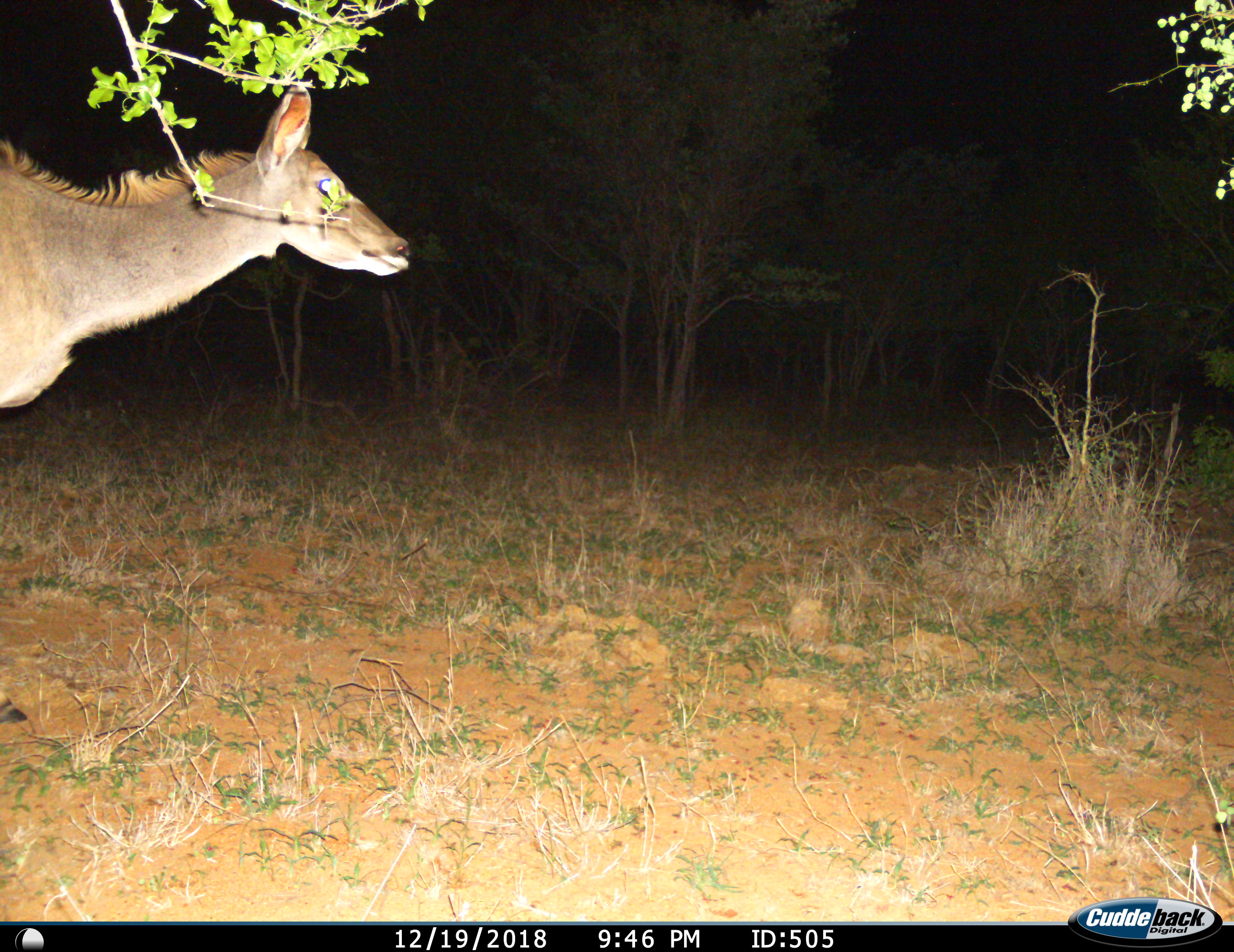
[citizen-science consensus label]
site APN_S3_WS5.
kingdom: Animalia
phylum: Chordata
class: Mammalia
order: Artiodactyla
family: Bovidae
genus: Tragelaphus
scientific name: Tragelaphus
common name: kudu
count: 1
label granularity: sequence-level